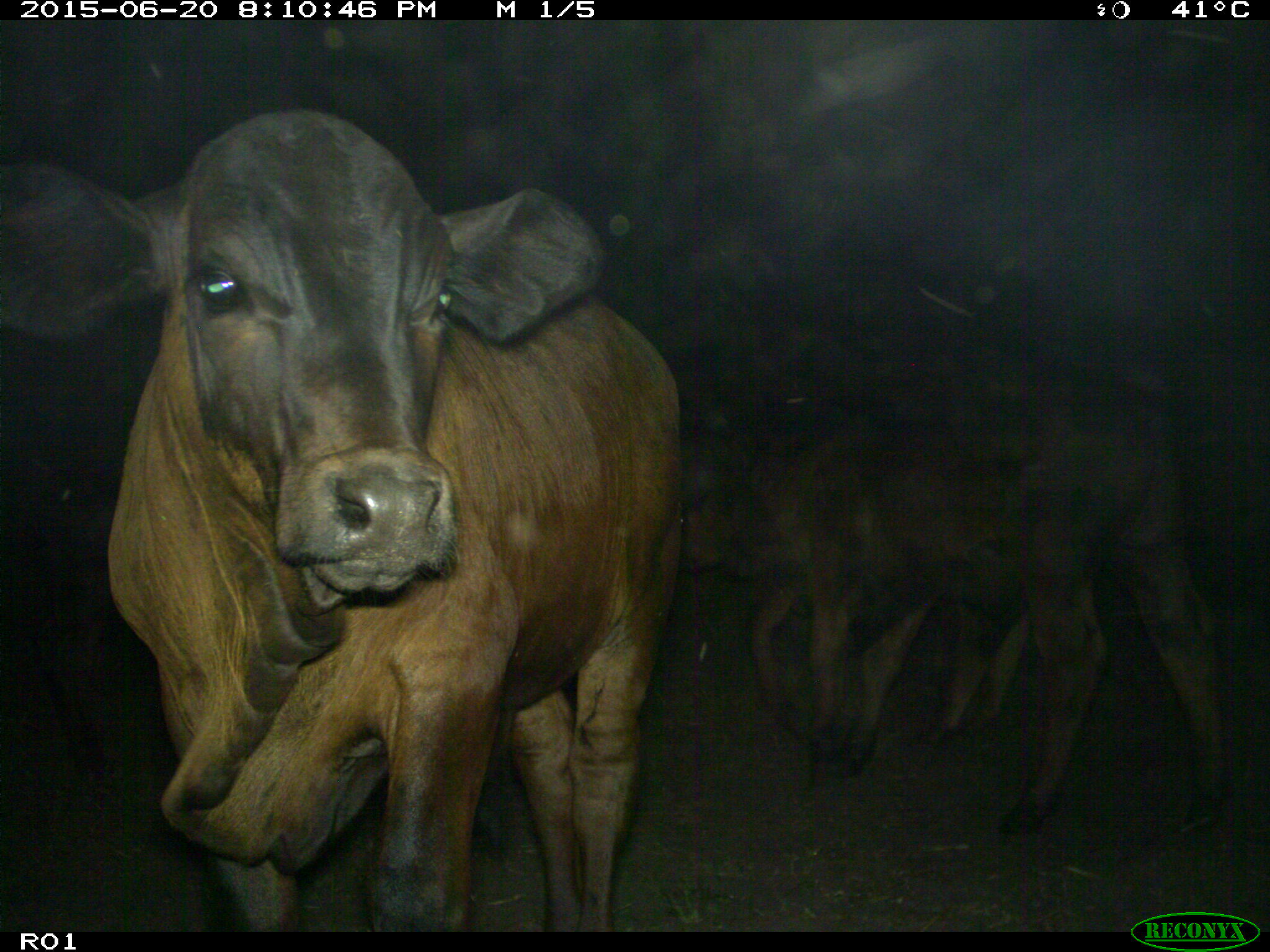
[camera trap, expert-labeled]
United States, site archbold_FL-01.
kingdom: Animalia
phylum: Chordata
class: Mammalia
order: Artiodactyla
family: Bovidae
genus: Bos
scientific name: Bos taurus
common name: domestic cow